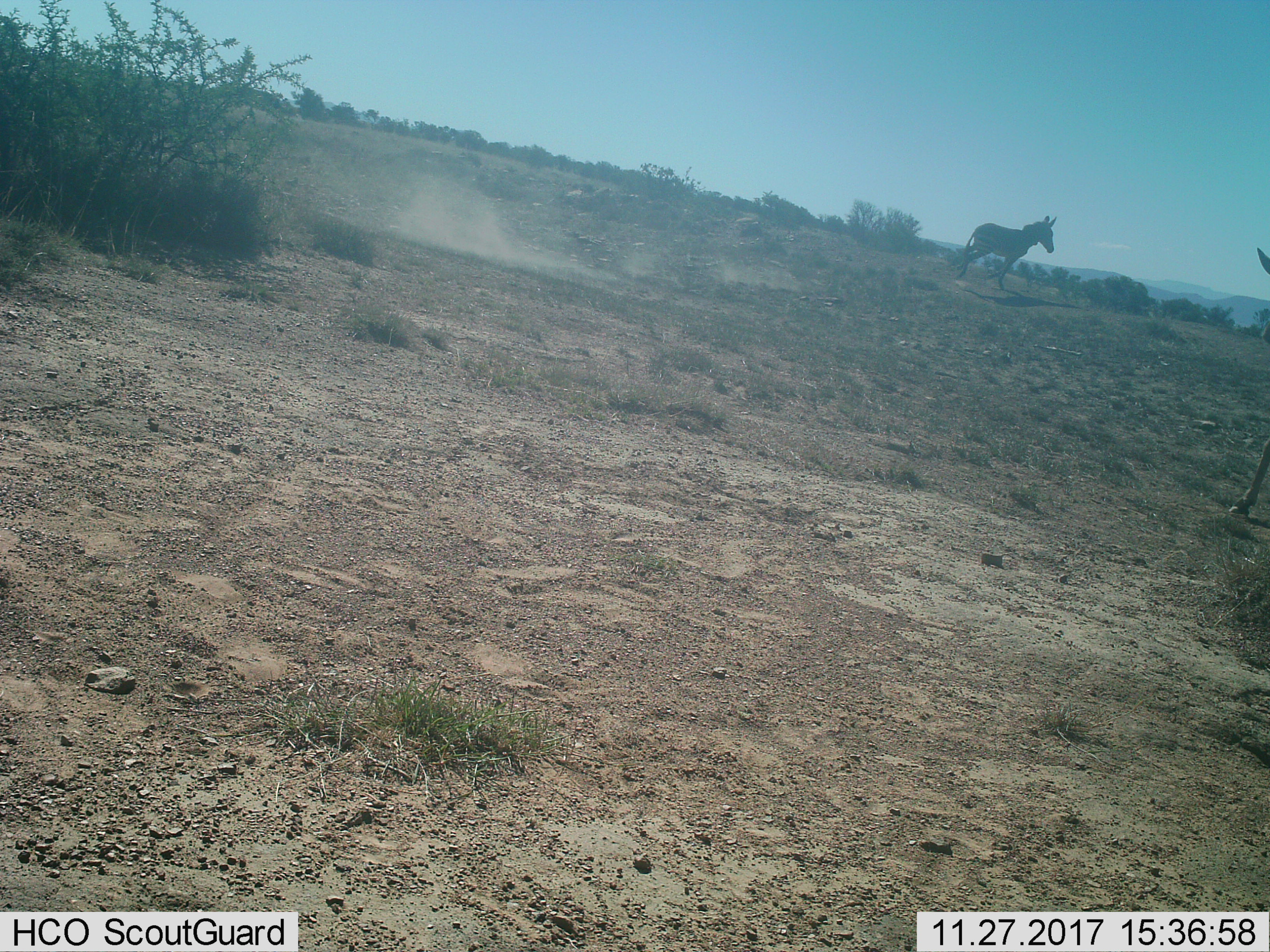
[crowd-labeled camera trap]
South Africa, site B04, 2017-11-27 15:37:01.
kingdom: Animalia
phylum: Chordata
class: Mammalia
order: Perissodactyla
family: Equidae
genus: Equus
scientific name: Equus zebra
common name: mountain zebra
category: zebramountain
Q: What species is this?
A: Zebramountain (mountain zebra) (Equus zebra).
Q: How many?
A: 2.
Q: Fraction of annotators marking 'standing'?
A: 43%.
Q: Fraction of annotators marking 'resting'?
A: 0%.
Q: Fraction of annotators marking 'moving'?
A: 71%.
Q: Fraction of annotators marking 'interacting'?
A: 0%.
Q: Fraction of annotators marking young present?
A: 0%.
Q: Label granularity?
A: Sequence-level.